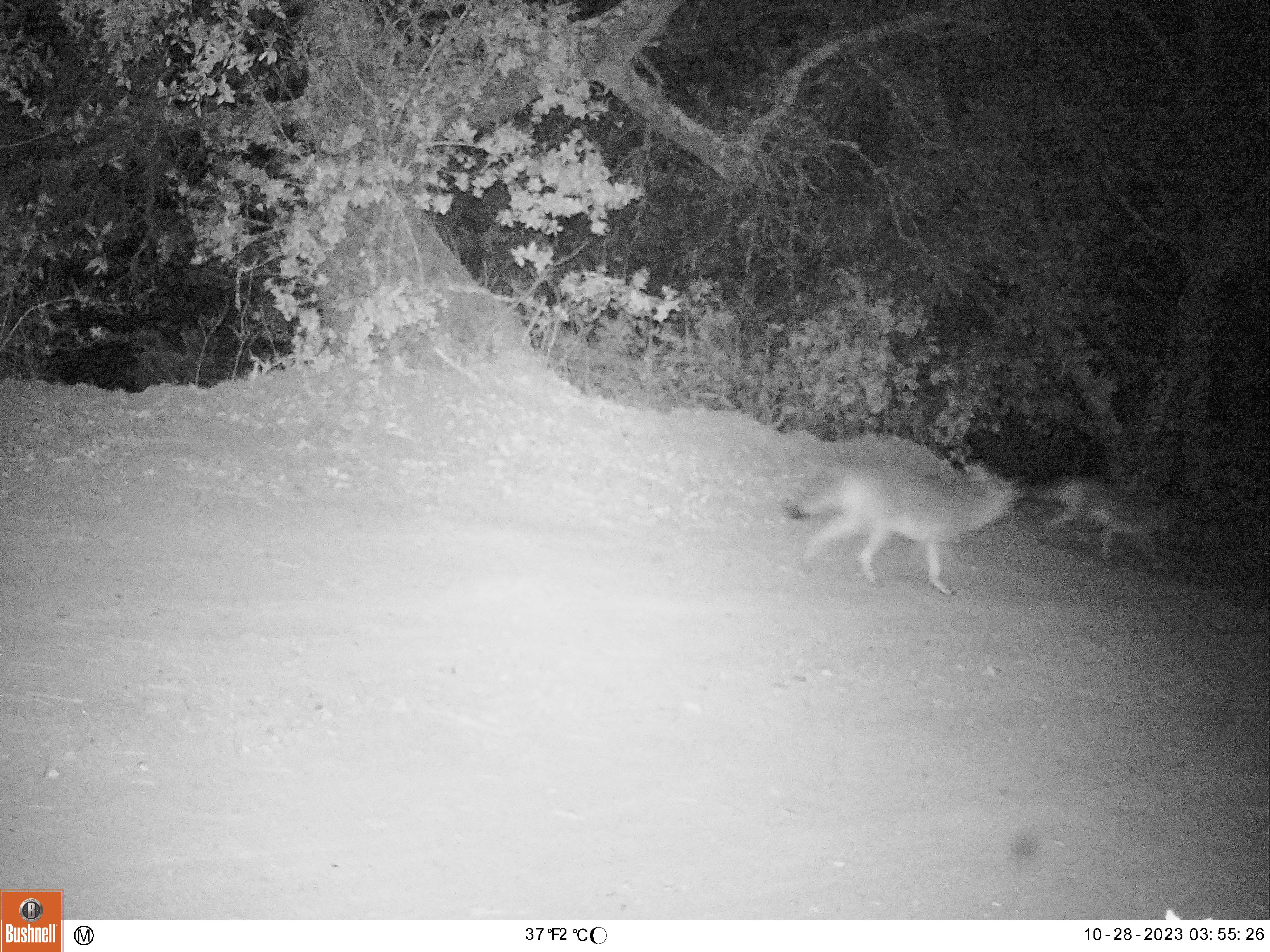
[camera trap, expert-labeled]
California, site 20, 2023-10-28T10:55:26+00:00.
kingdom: Animalia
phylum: Chordata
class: Mammalia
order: Carnivora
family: Canidae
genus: Canis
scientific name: Canis latrans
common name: coyote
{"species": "coyote (Canis latrans)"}